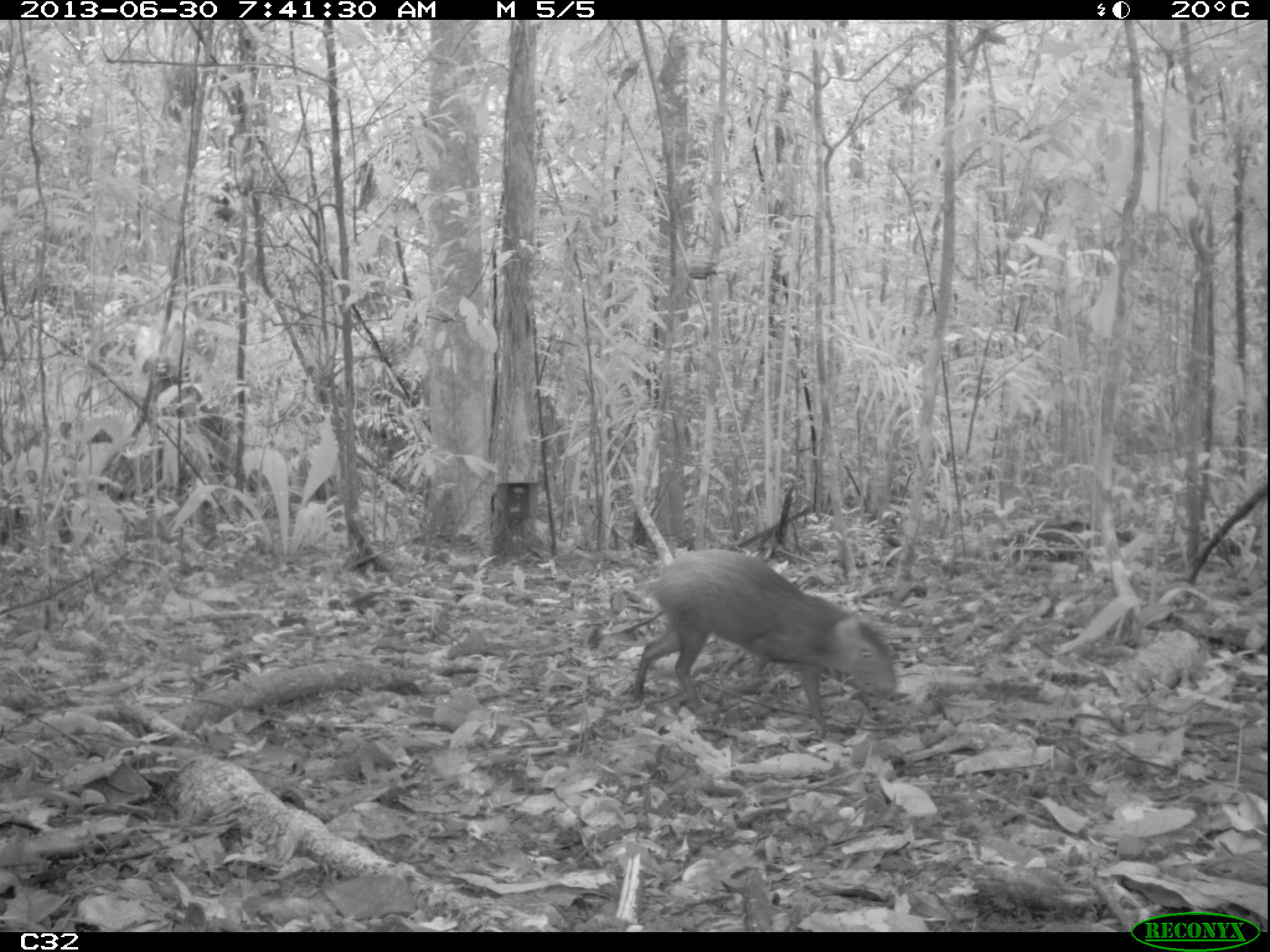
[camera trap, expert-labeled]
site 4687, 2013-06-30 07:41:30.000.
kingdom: Animalia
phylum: Chordata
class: Mammalia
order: Rodentia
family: Dasyproctidae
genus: Dasyprocta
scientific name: Dasyprocta leporina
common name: red-rumped agouti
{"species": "Dasyprocta leporina (red-rumped agouti)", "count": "1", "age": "adult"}